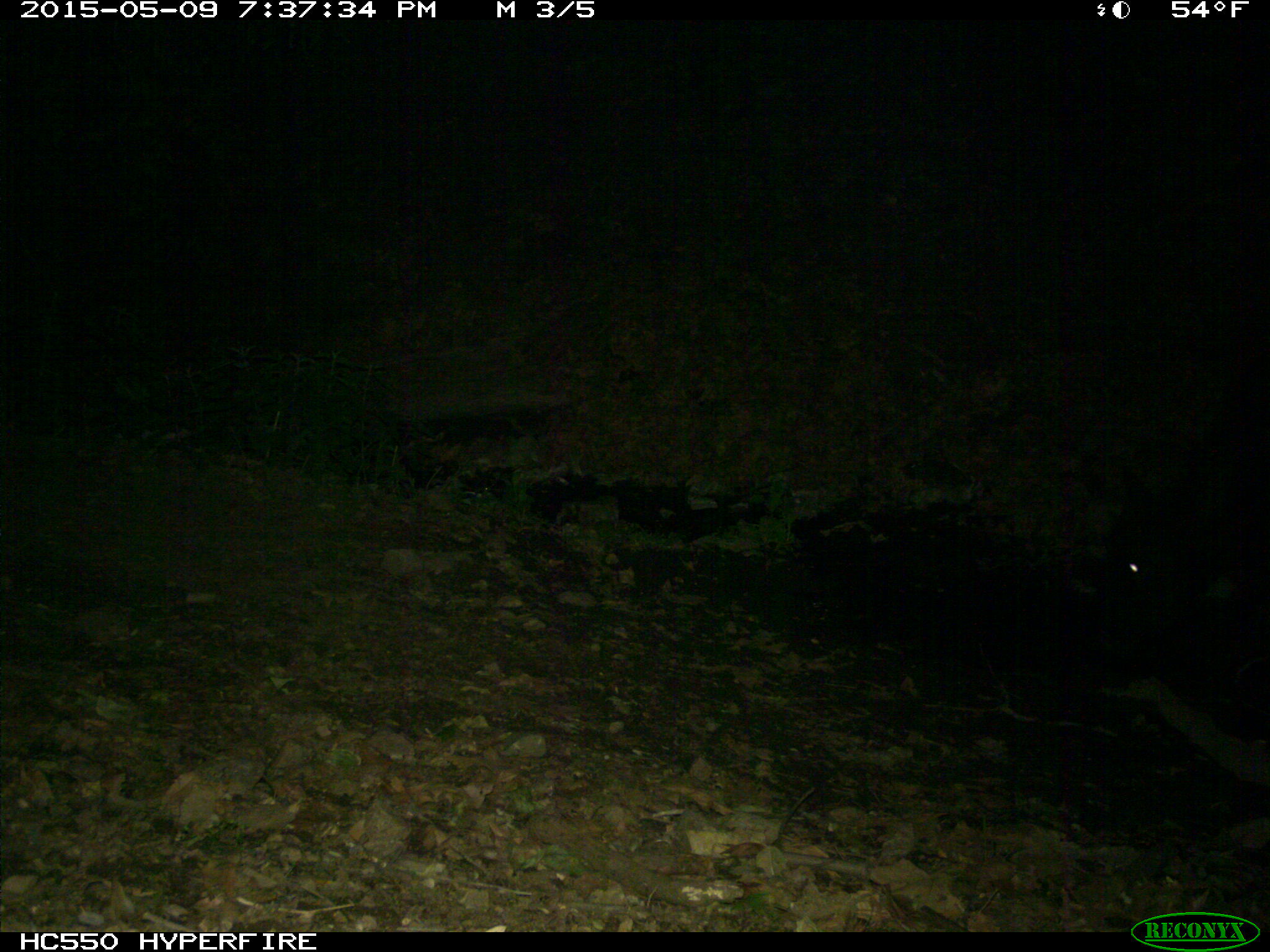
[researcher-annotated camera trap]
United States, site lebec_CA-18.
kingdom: Animalia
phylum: Chordata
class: Mammalia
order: Artiodactyla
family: Bovidae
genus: Bos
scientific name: Bos taurus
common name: domestic cow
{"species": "Bos taurus (domestic cow)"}